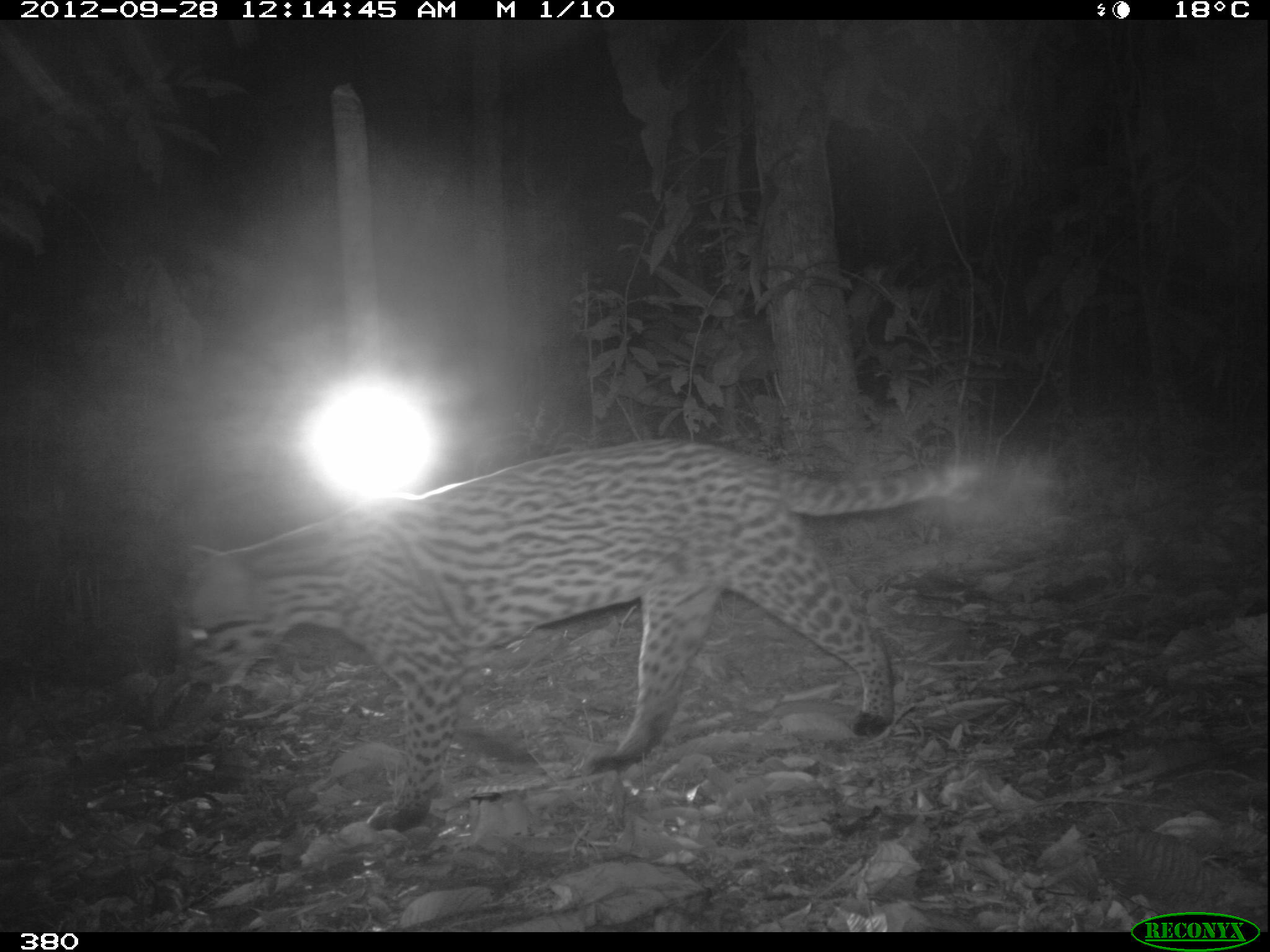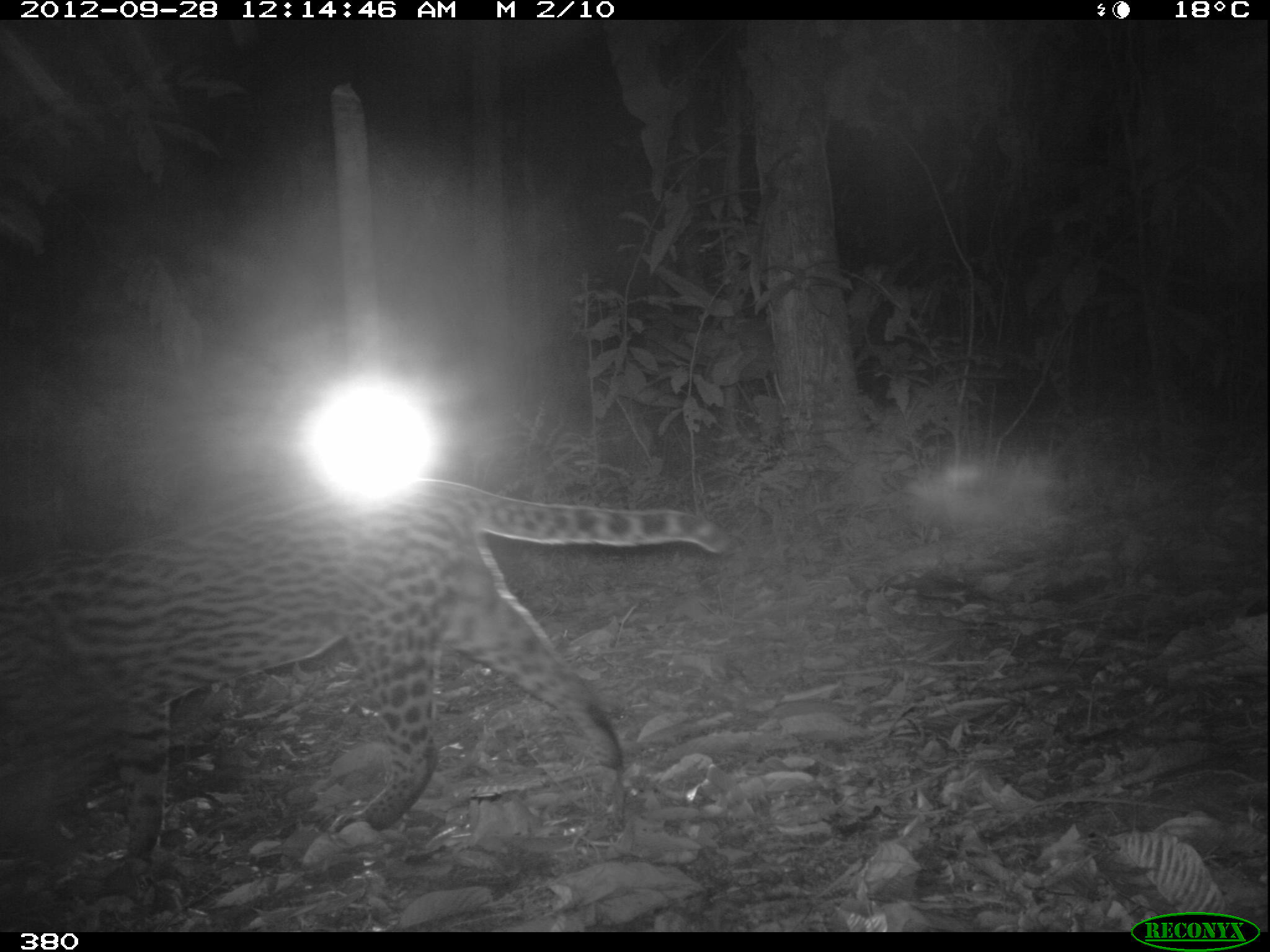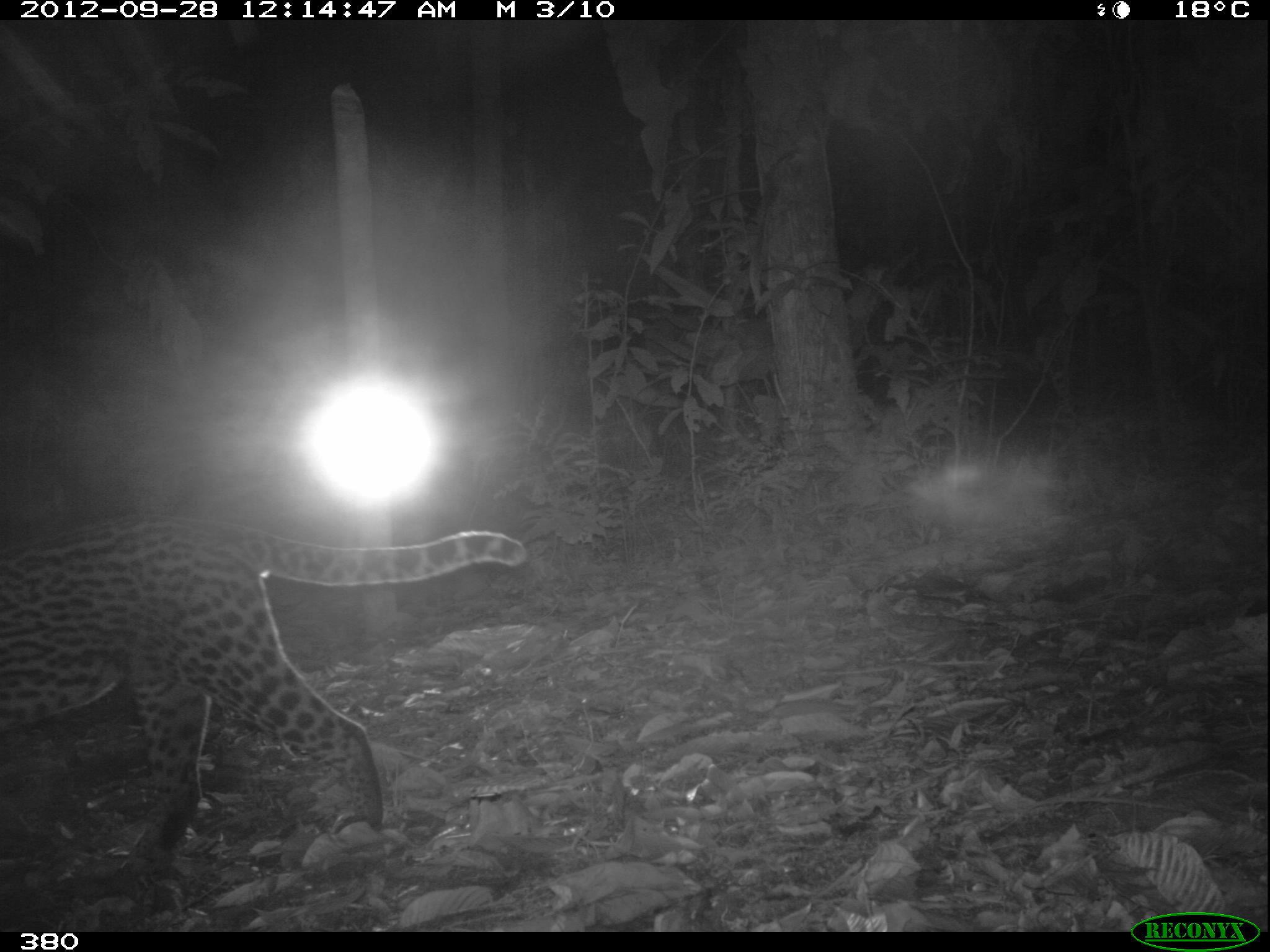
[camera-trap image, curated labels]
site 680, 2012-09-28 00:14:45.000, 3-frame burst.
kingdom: Animalia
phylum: Chordata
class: Mammalia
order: Carnivora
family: Felidae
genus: Leopardus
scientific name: Leopardus pardalis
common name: ocelot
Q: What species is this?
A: Leopardus pardalis (ocelot).